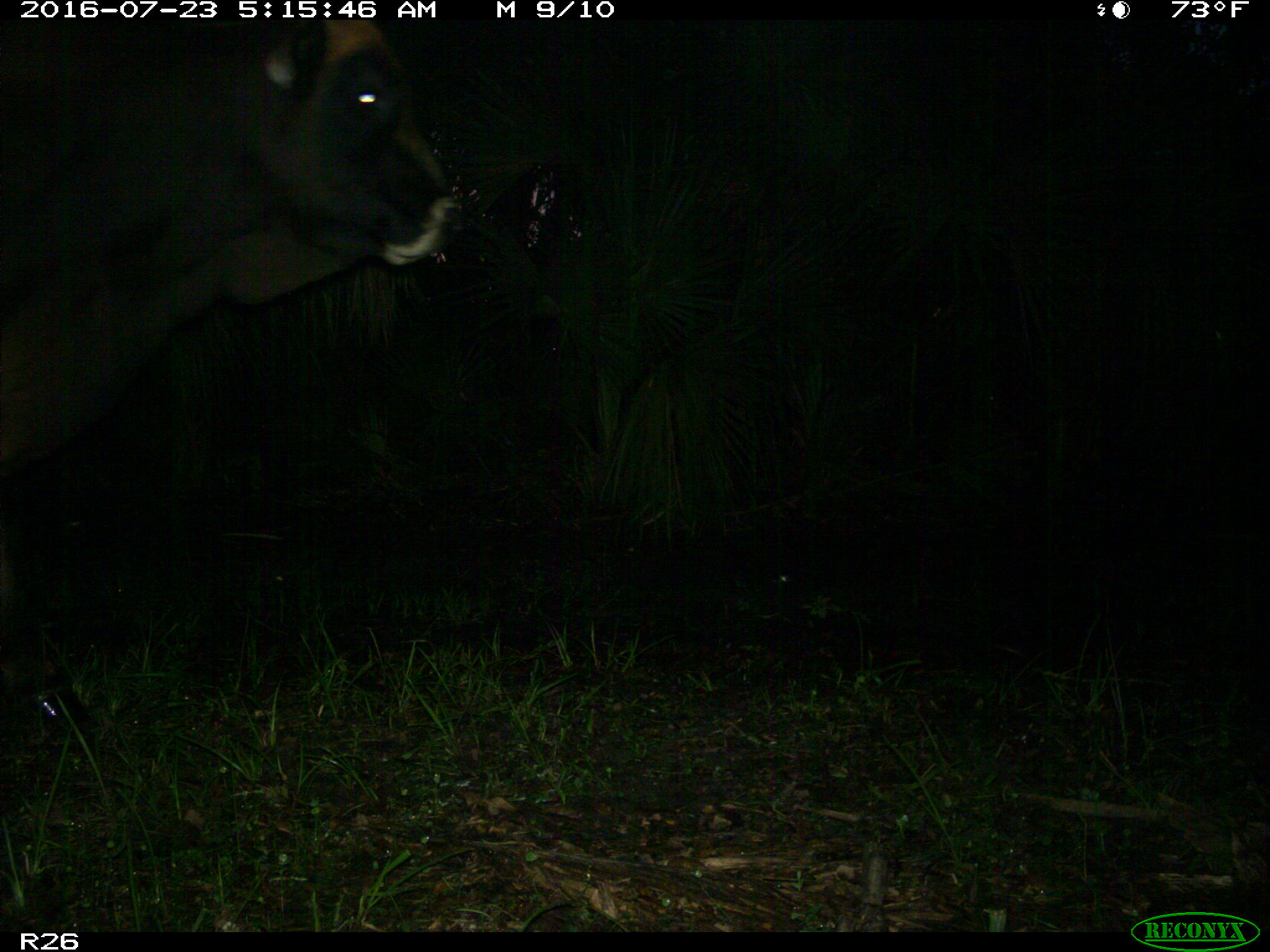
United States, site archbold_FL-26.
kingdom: Animalia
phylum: Chordata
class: Mammalia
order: Artiodactyla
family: Bovidae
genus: Bos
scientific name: Bos taurus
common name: domestic cow